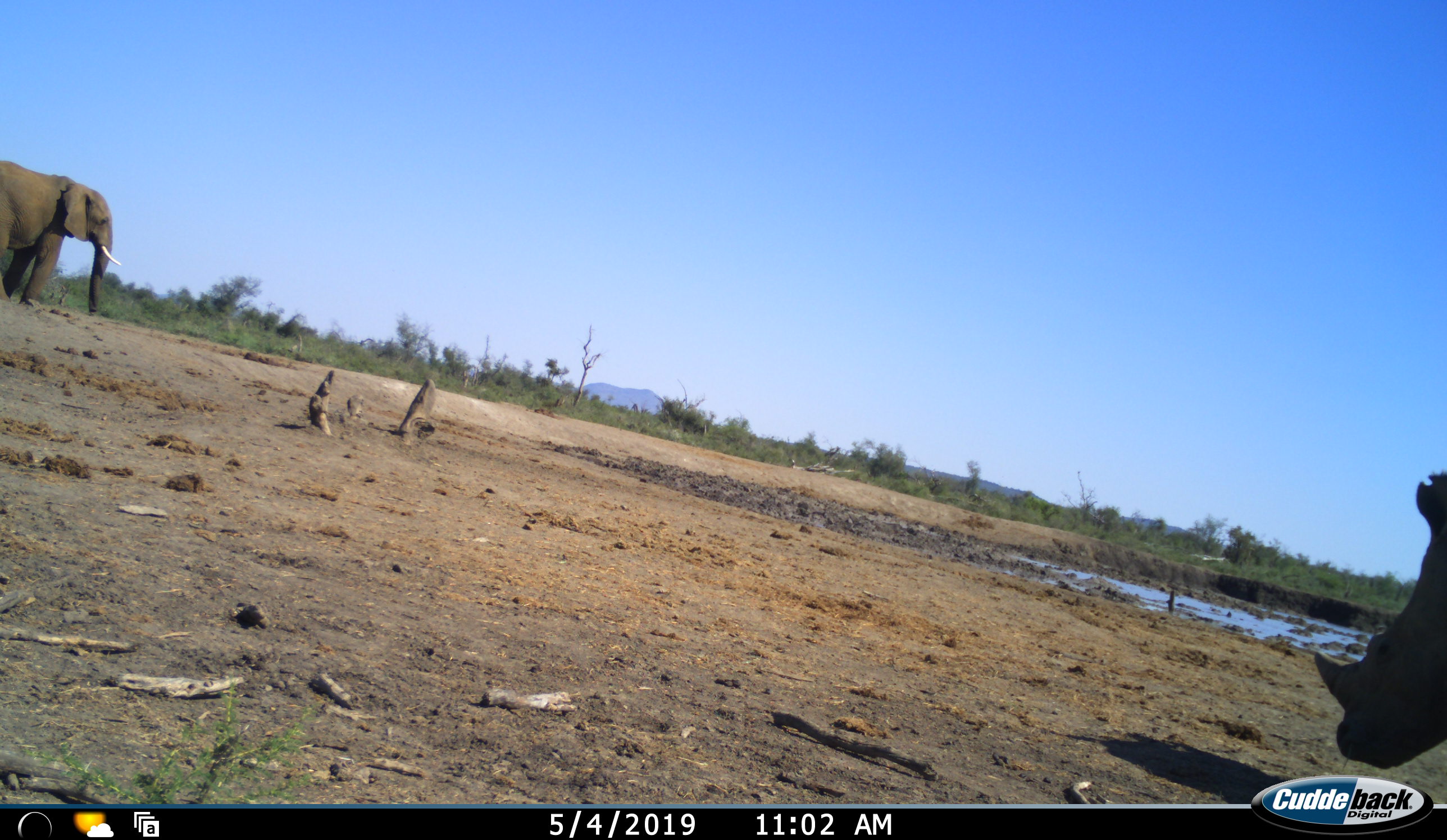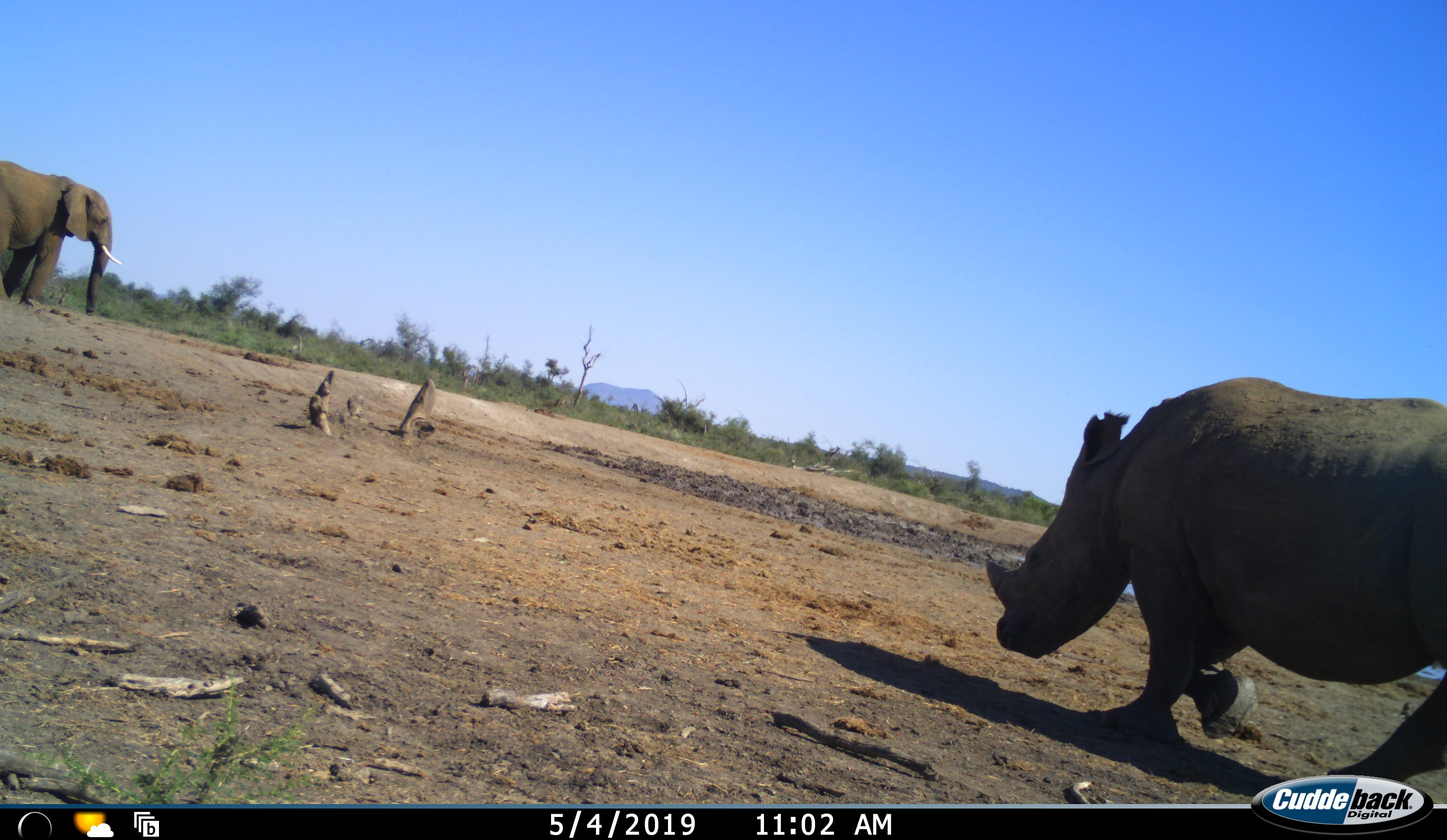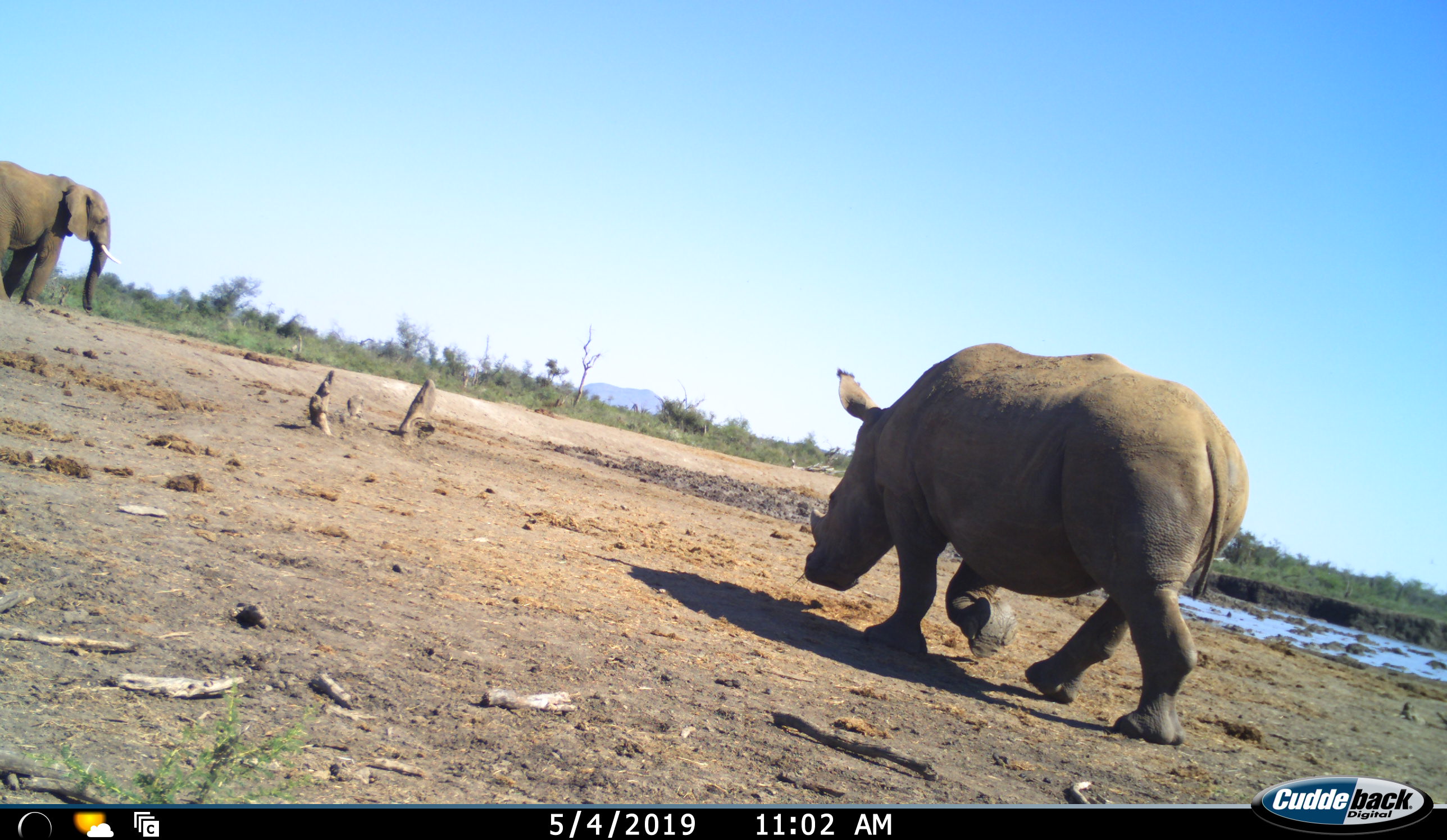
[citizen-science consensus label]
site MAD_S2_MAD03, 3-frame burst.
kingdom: Animalia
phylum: Chordata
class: Mammalia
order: Proboscidea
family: Elephantidae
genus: Loxodonta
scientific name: Loxodonta africana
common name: african bush elephant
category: elephant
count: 1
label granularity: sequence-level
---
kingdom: Animalia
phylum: Chordata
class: Mammalia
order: Perissodactyla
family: Rhinocerotidae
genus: Ceratotherium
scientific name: Ceratotherium simum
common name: white rhinoceros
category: rhinoceroswhite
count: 1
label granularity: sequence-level